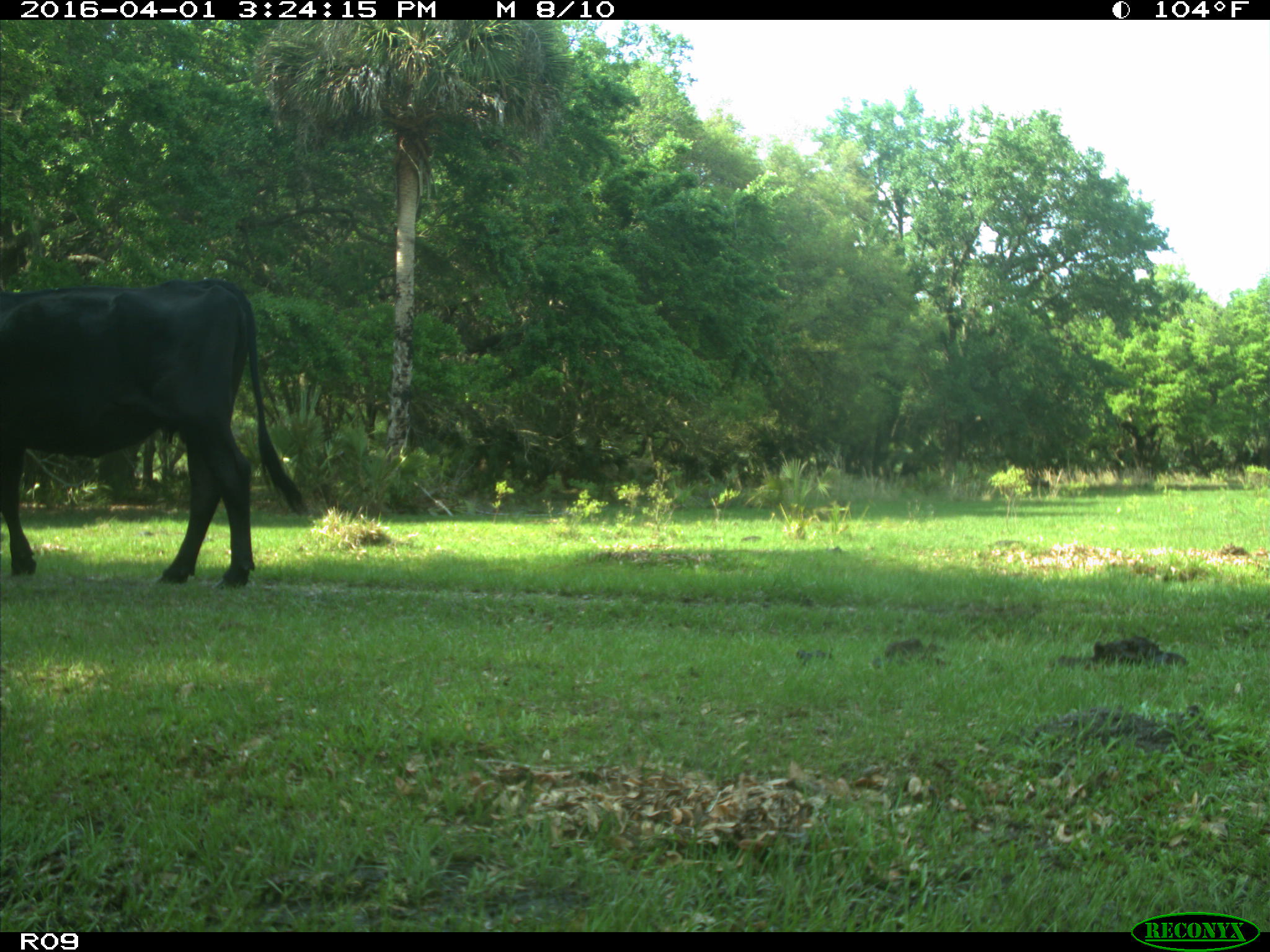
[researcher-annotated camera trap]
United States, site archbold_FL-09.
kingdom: Animalia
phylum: Chordata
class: Mammalia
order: Artiodactyla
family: Bovidae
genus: Bos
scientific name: Bos taurus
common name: domestic cow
Bos taurus (domestic cow).